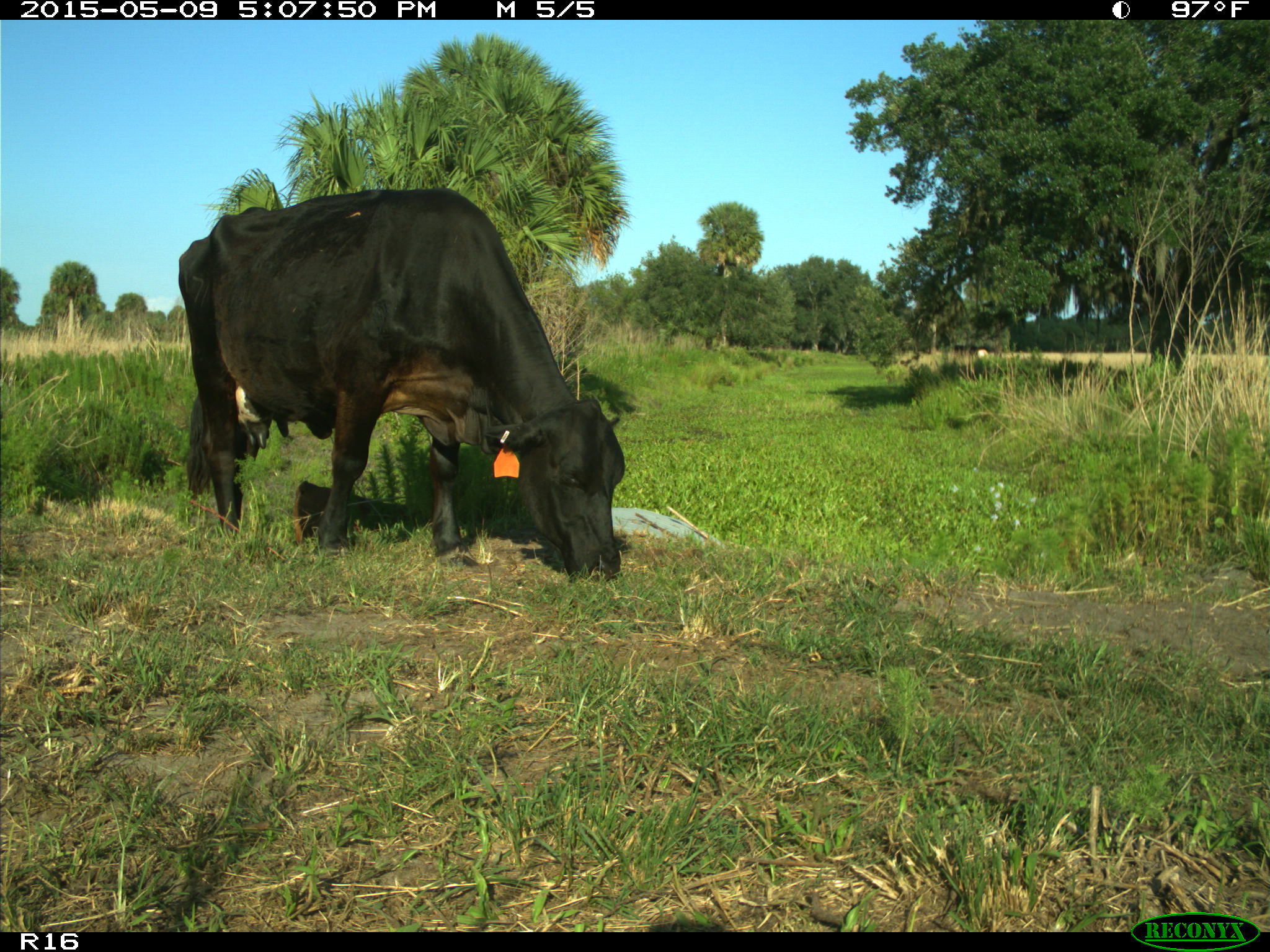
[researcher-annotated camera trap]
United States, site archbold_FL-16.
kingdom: Animalia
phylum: Chordata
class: Mammalia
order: Cingulata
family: Dasypodidae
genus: Dasypus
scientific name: Dasypus novemcinctus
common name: nine-banded armadillo